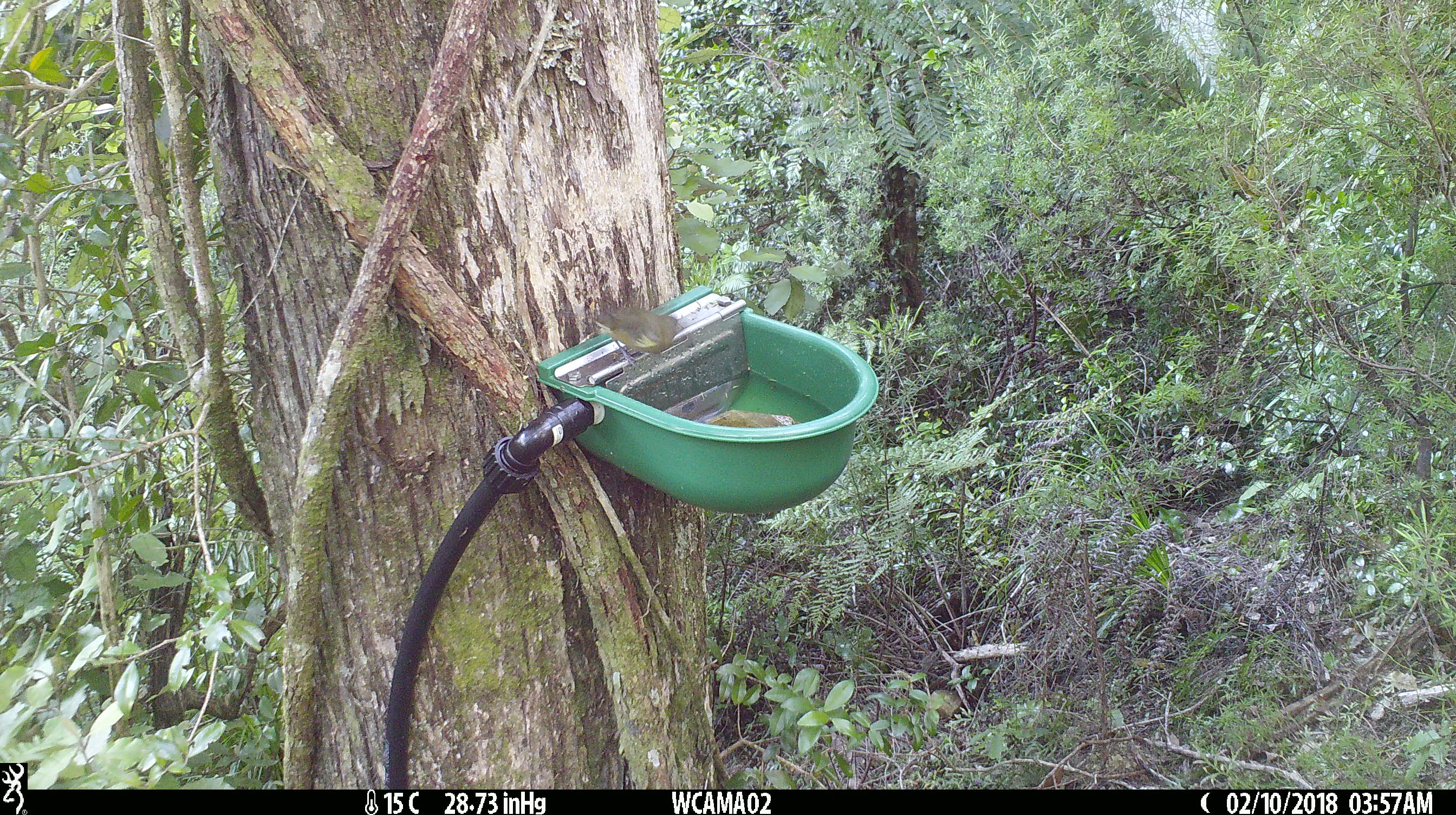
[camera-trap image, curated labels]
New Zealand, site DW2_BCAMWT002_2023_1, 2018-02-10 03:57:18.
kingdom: Animalia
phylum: Chordata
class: Aves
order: Passeriformes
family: Meliphagidae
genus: Anthornis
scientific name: Anthornis melanura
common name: new zealand bellbird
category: bellbird